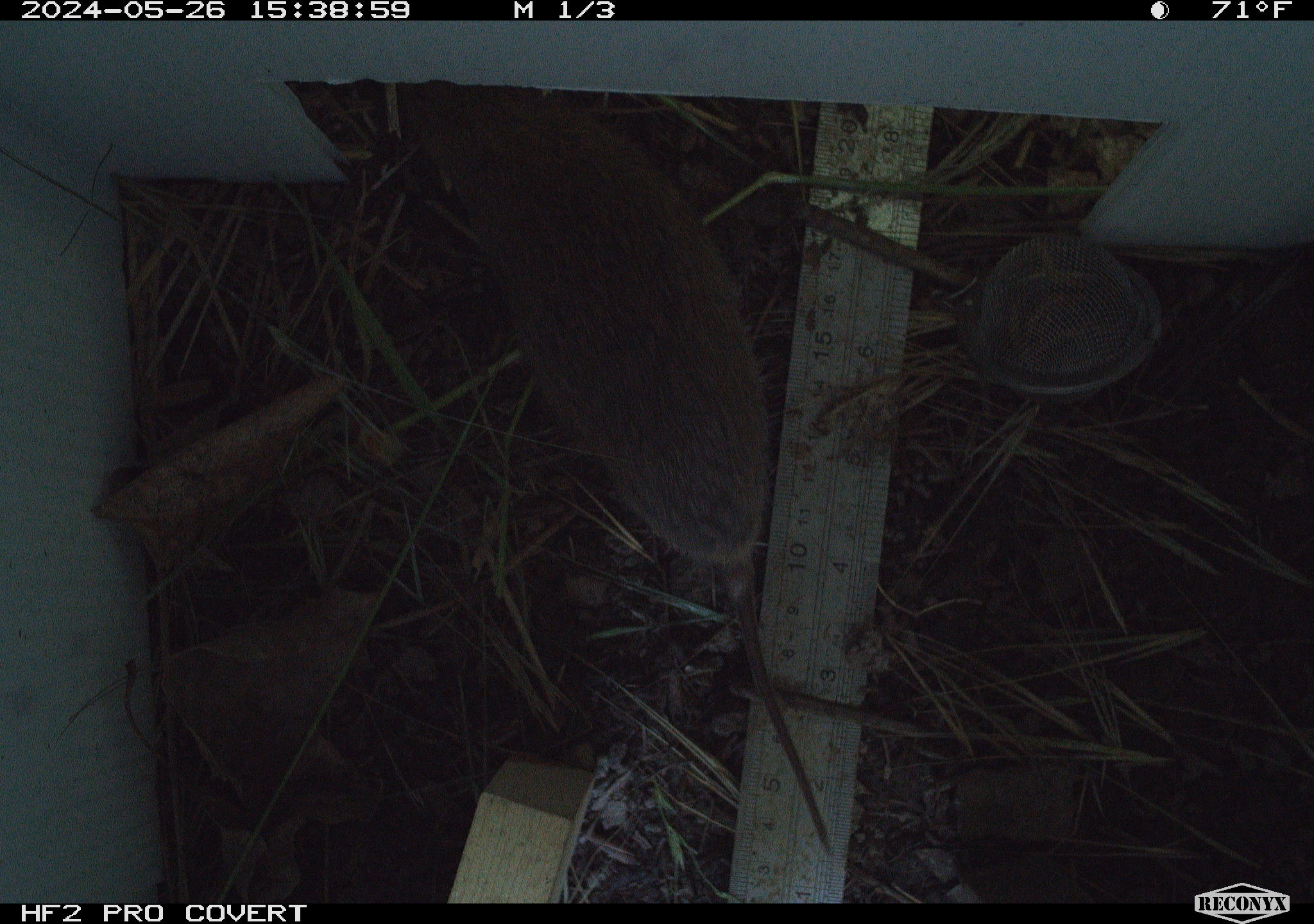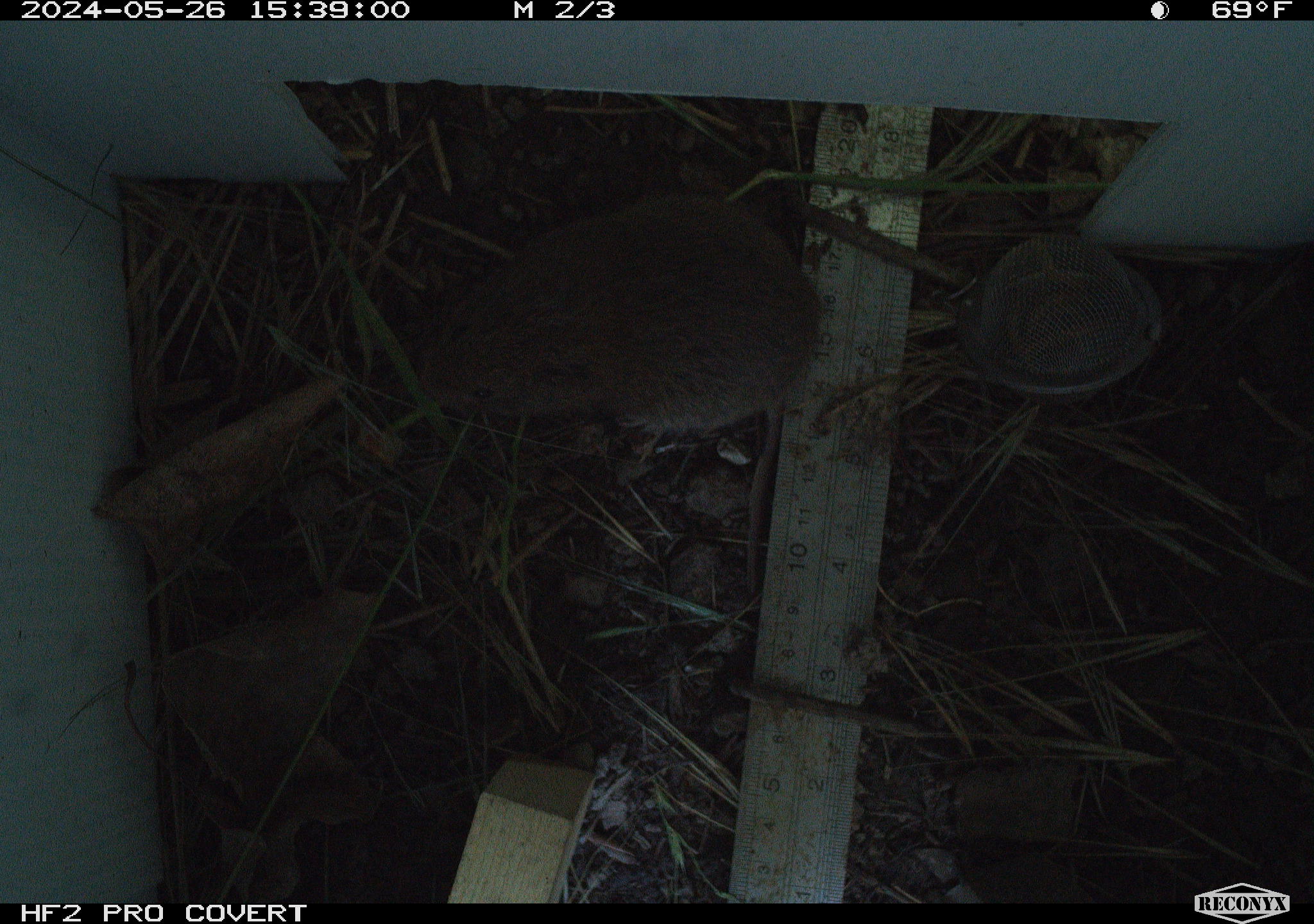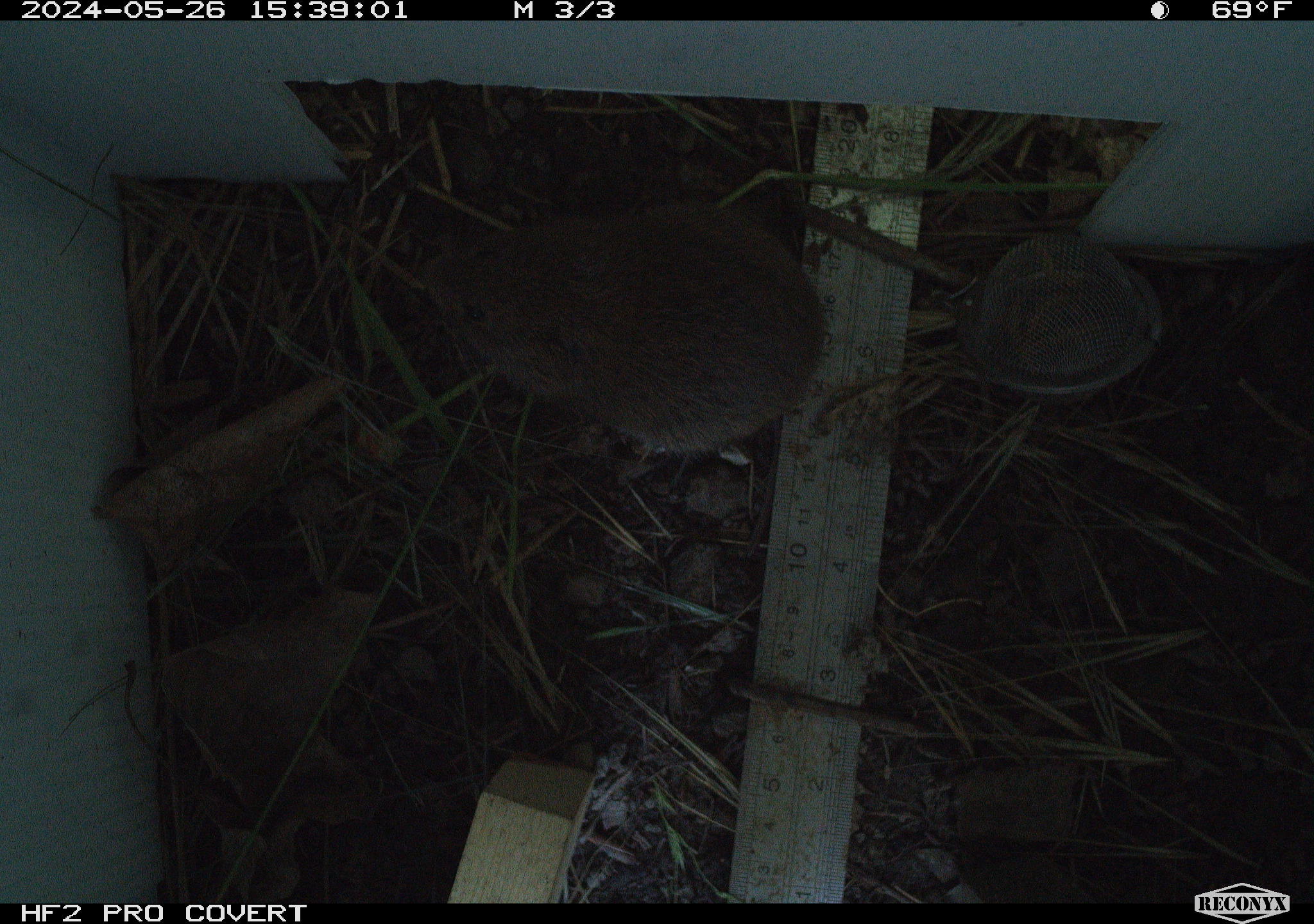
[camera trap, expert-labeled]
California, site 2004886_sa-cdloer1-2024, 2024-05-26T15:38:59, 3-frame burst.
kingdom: Animalia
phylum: Chordata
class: Mammalia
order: Rodentia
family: Cricetidae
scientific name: Arvicolinae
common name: voles, lemmings, and muskrats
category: arvicolinae subfamily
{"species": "arvicolinae subfamily (voles, lemmings, and muskrats) (Arvicolinae)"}